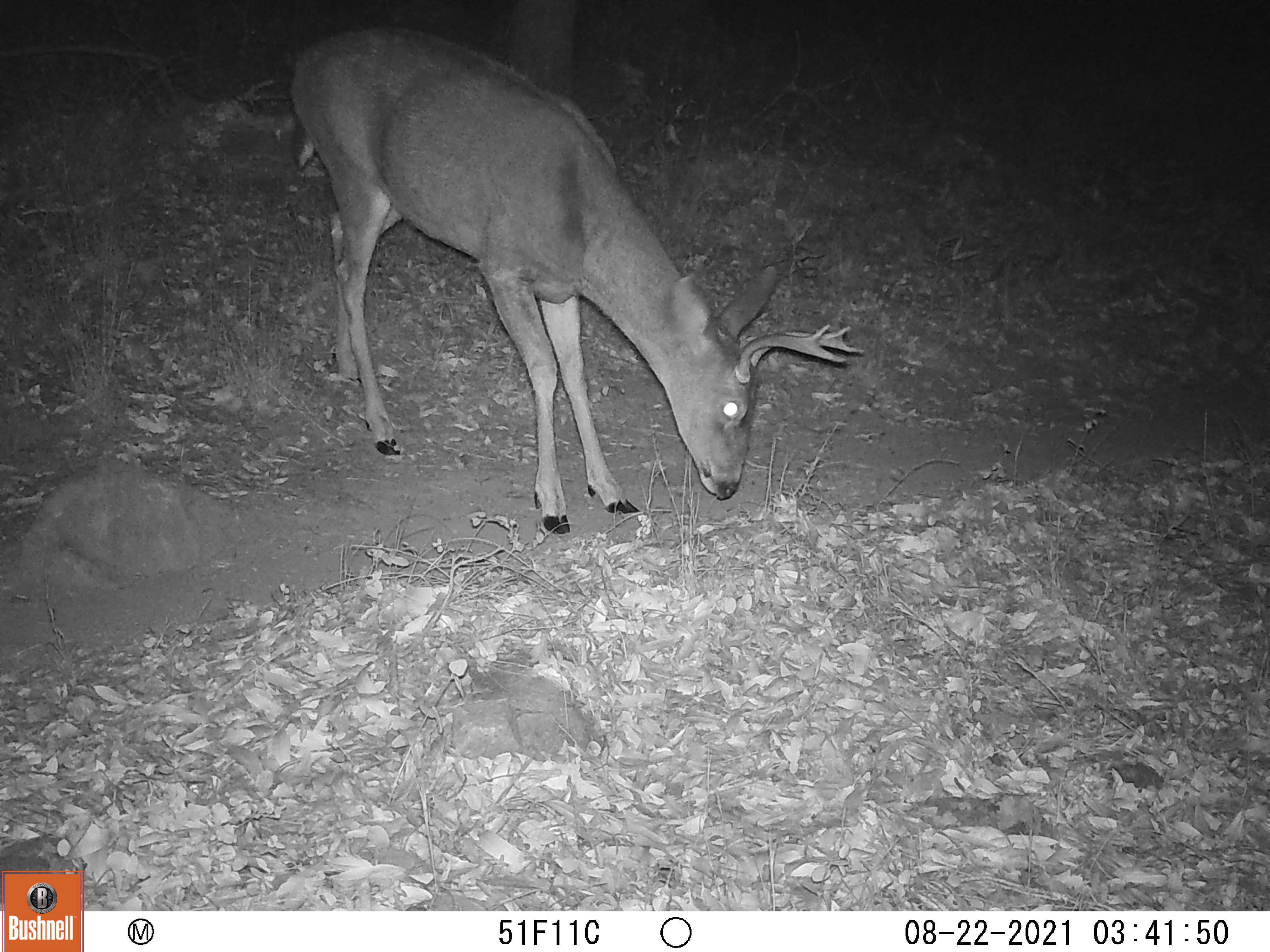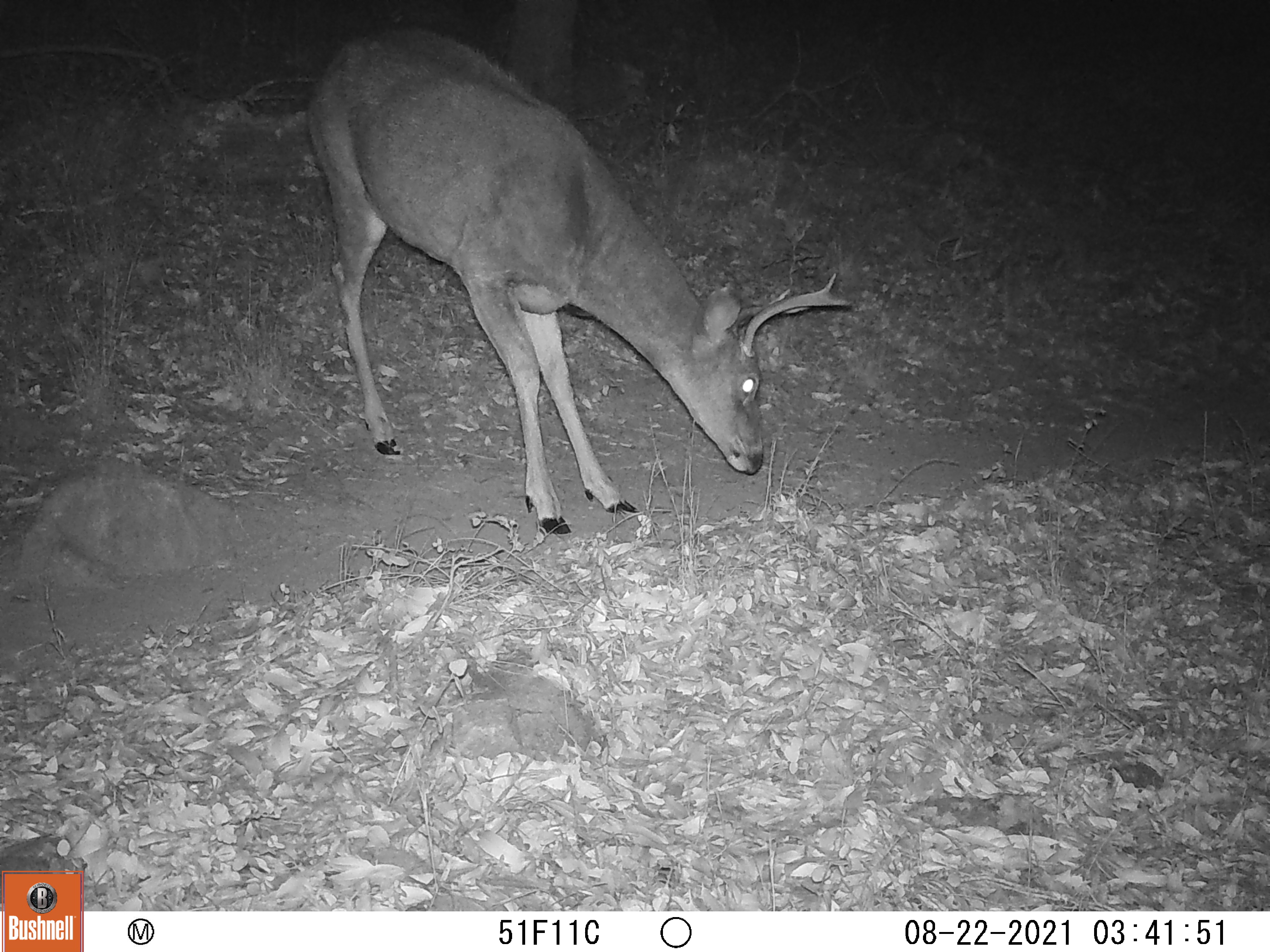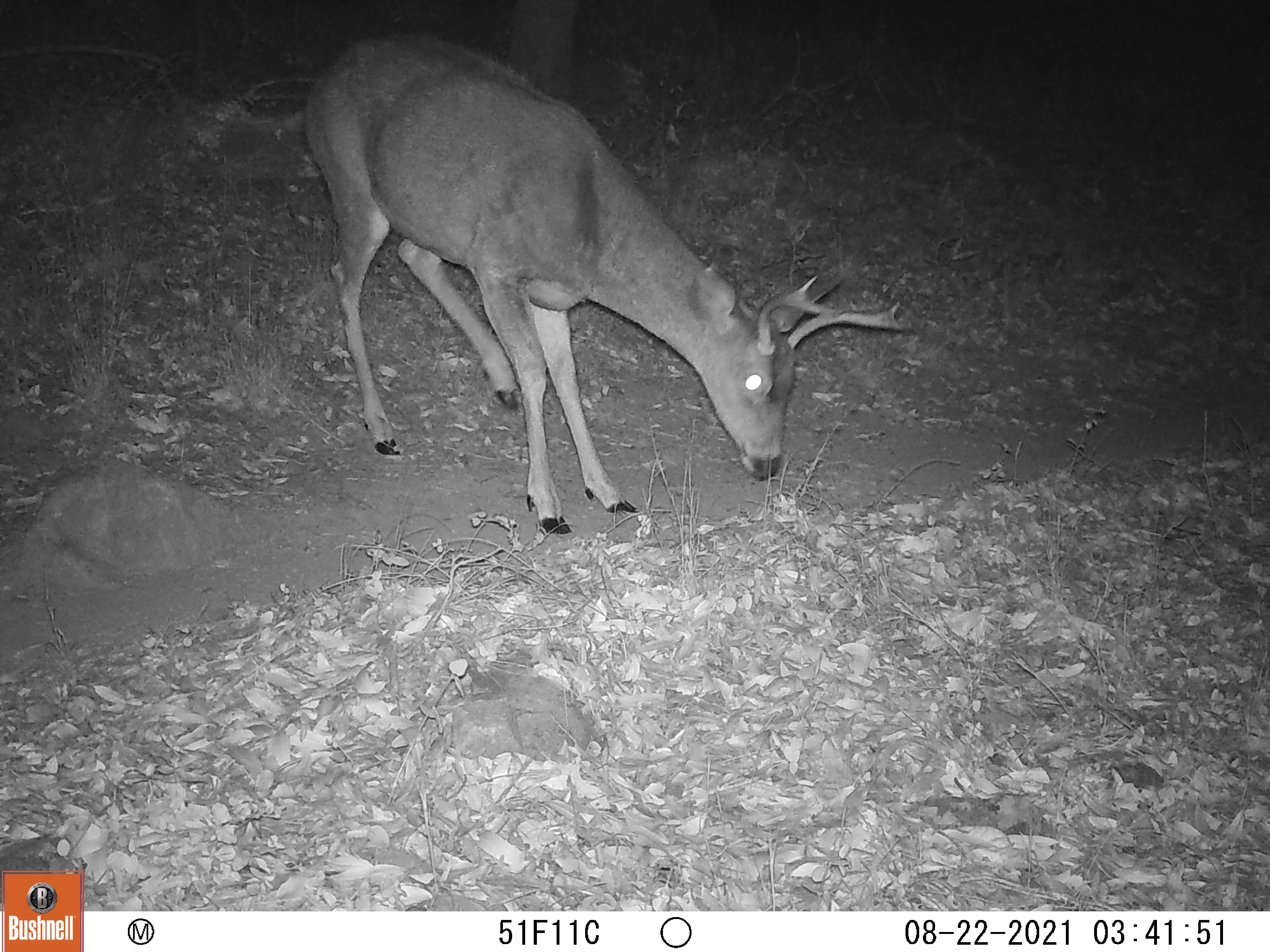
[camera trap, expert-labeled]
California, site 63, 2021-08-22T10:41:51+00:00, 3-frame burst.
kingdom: Animalia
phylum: Chordata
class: Mammalia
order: Artiodactyla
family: Cervidae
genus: Odocoileus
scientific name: Odocoileus hemionus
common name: mule deer